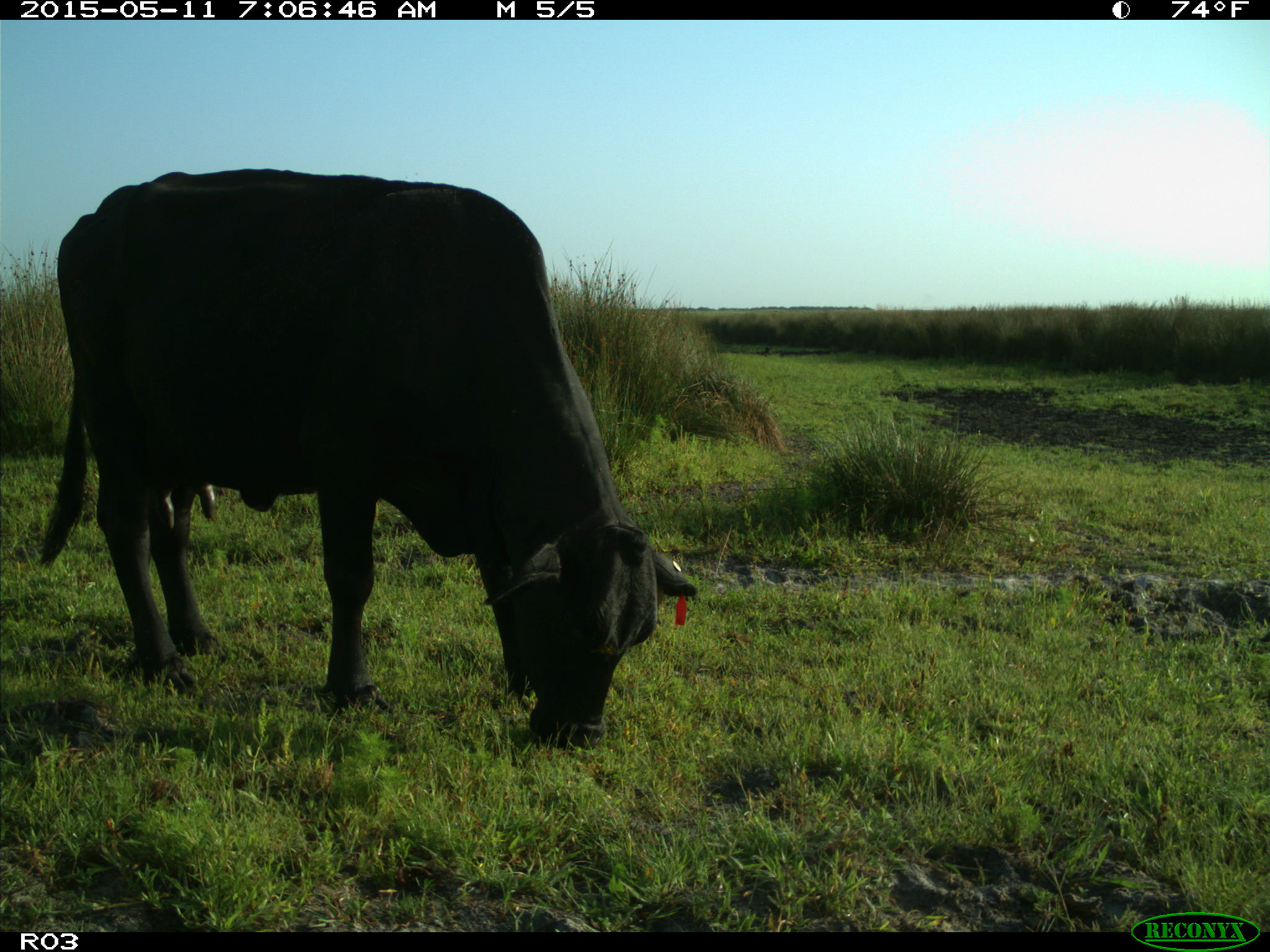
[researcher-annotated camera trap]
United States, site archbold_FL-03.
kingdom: Animalia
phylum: Chordata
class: Mammalia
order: Artiodactyla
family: Bovidae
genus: Bos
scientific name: Bos taurus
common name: domestic cow